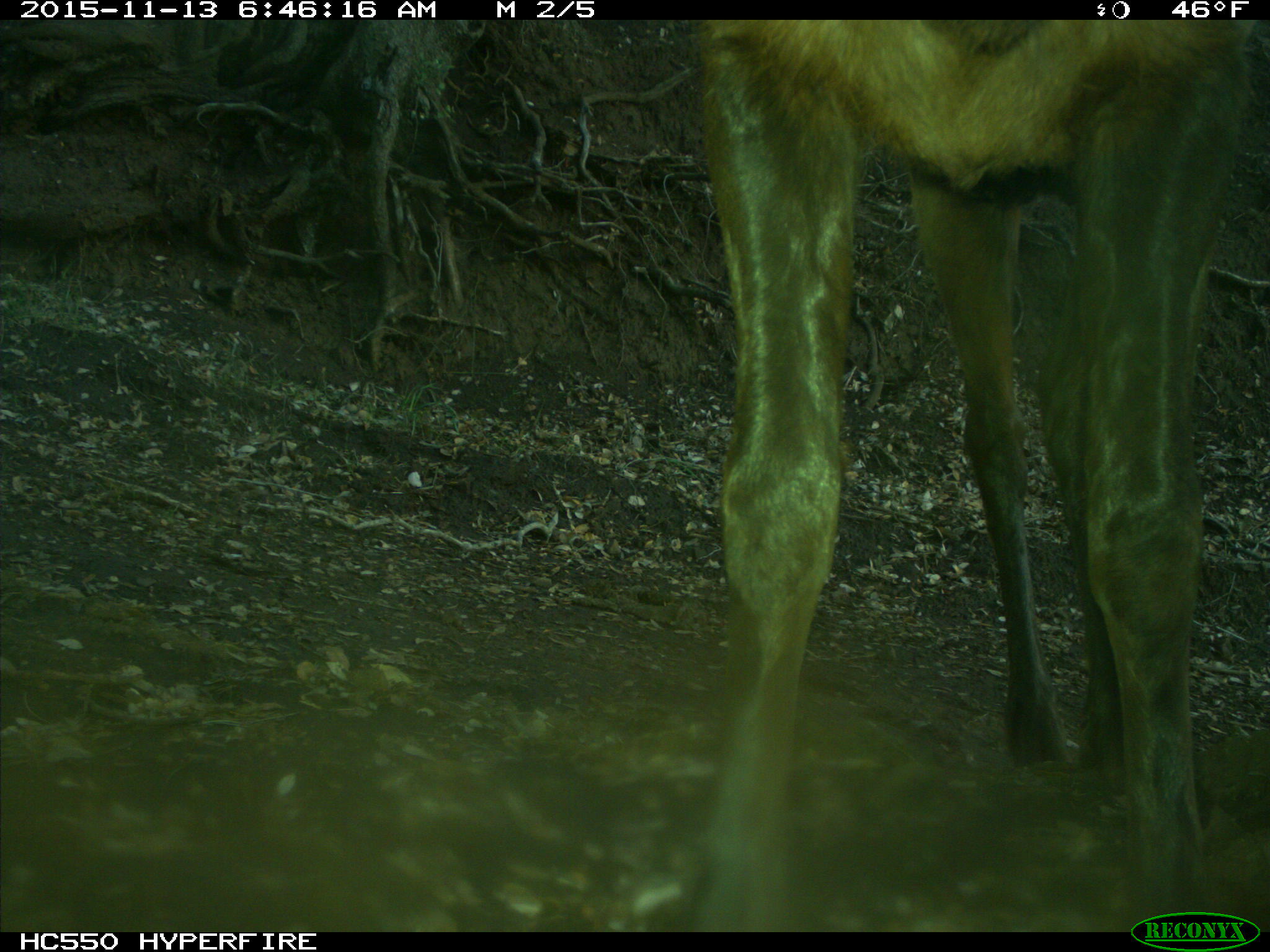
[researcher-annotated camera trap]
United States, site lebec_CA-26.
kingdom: Animalia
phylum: Chordata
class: Mammalia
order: Artiodactyla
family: Cervidae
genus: Cervus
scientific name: Cervus canadensis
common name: elk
Cervus canadensis (elk).